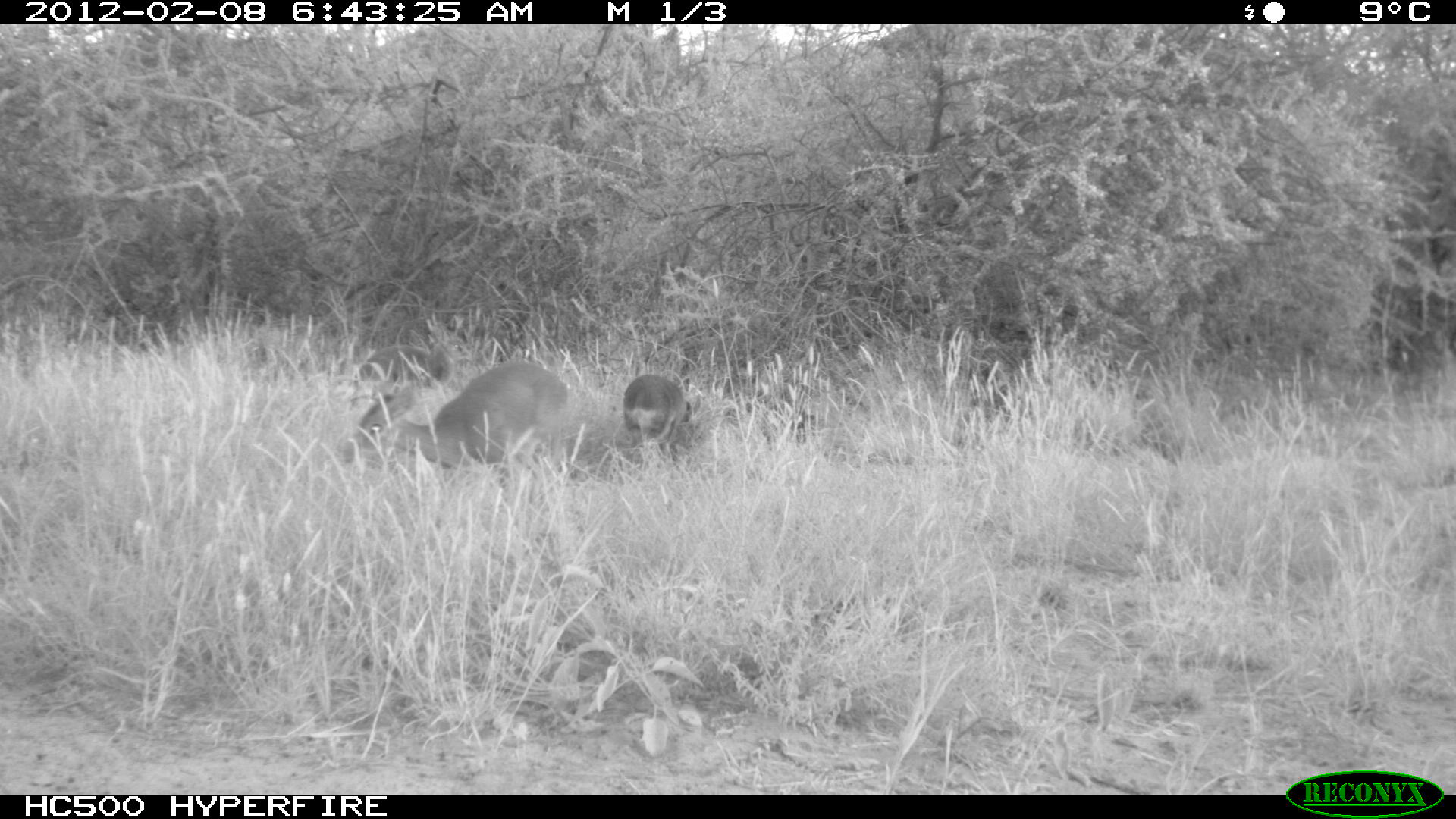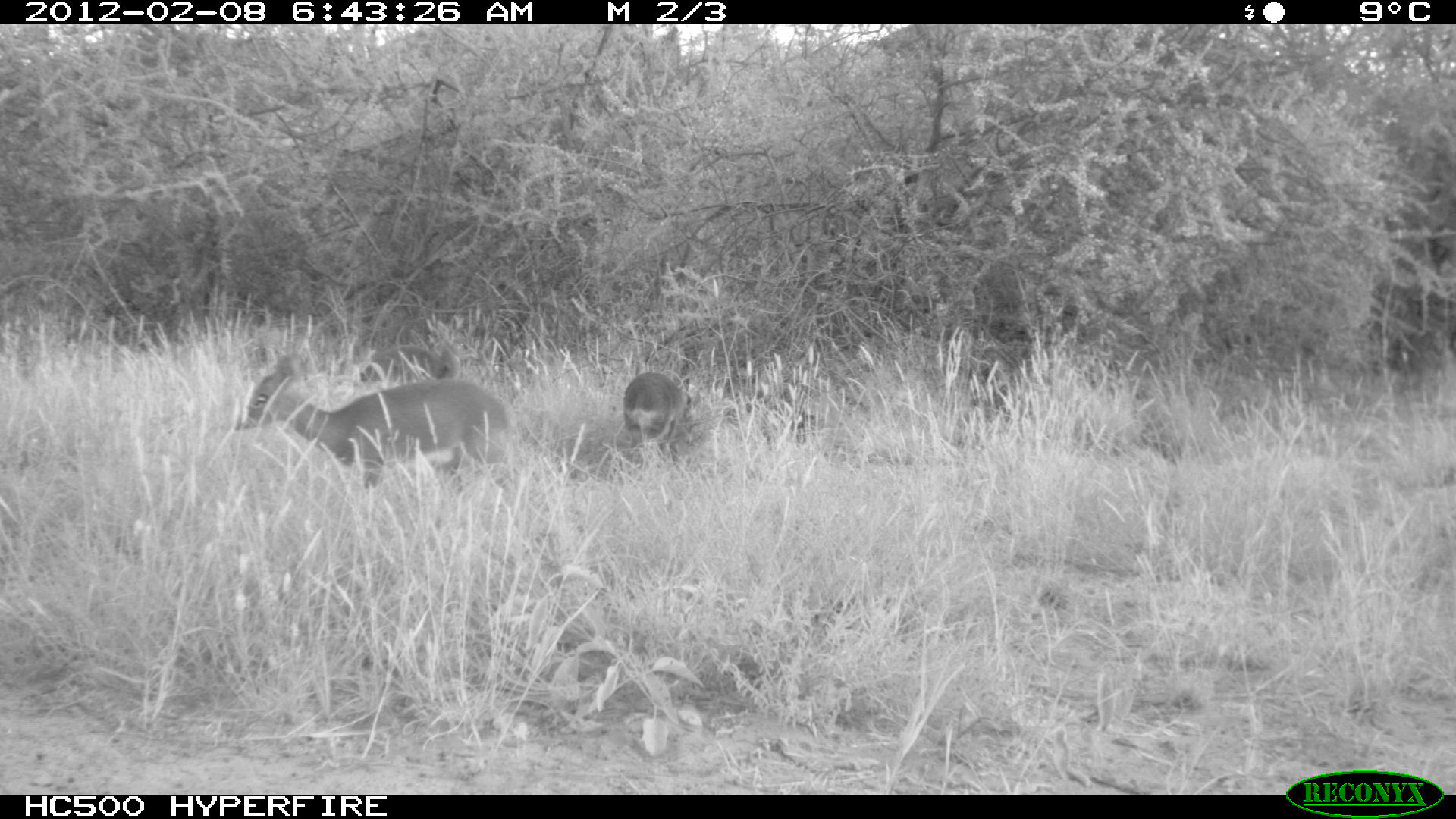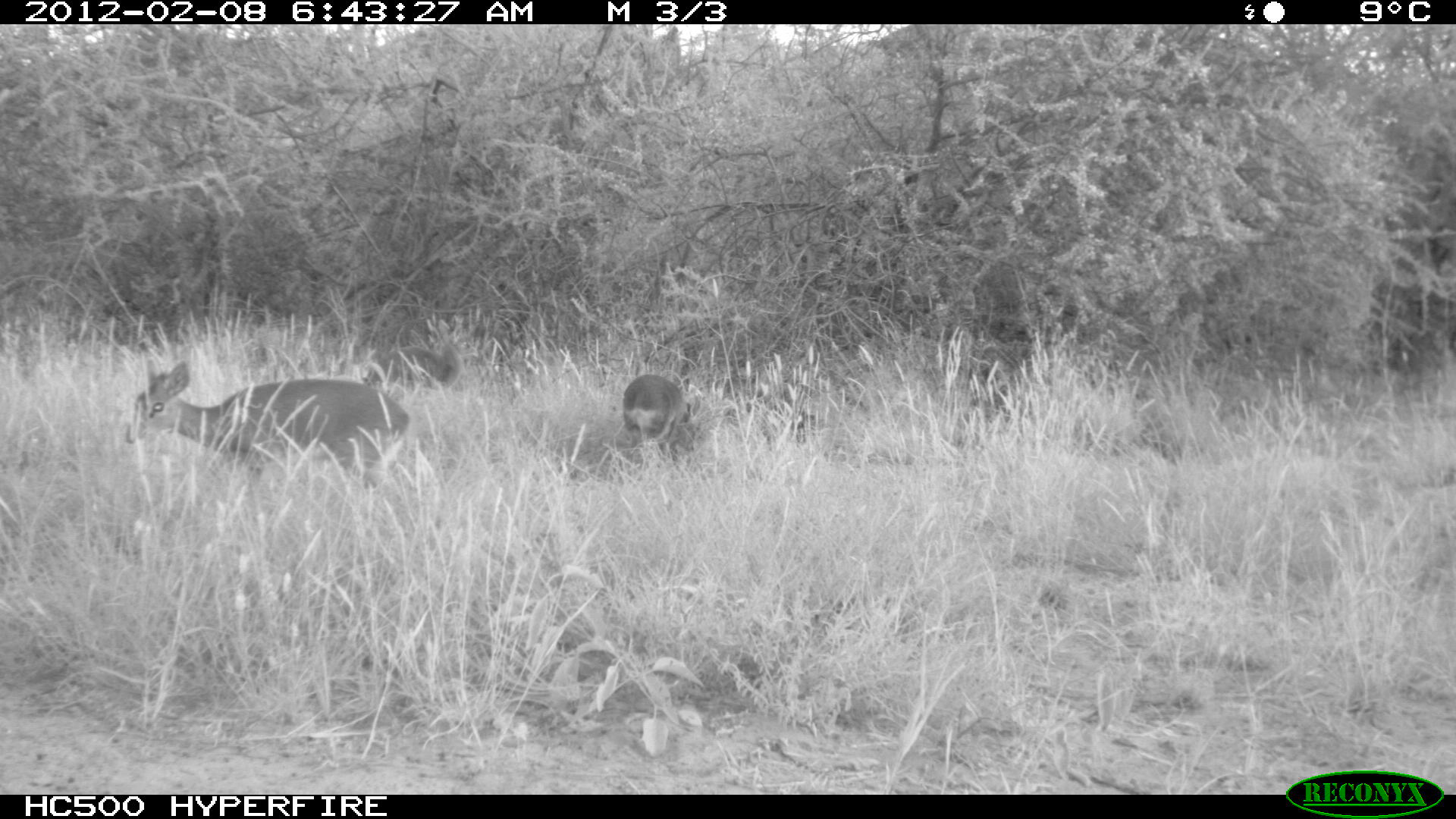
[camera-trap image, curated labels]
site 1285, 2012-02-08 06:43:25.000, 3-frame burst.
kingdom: Animalia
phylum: Chordata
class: Mammalia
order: Artiodactyla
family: Bovidae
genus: Madoqua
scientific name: Madoqua guentheri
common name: günther's dik-dik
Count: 3.